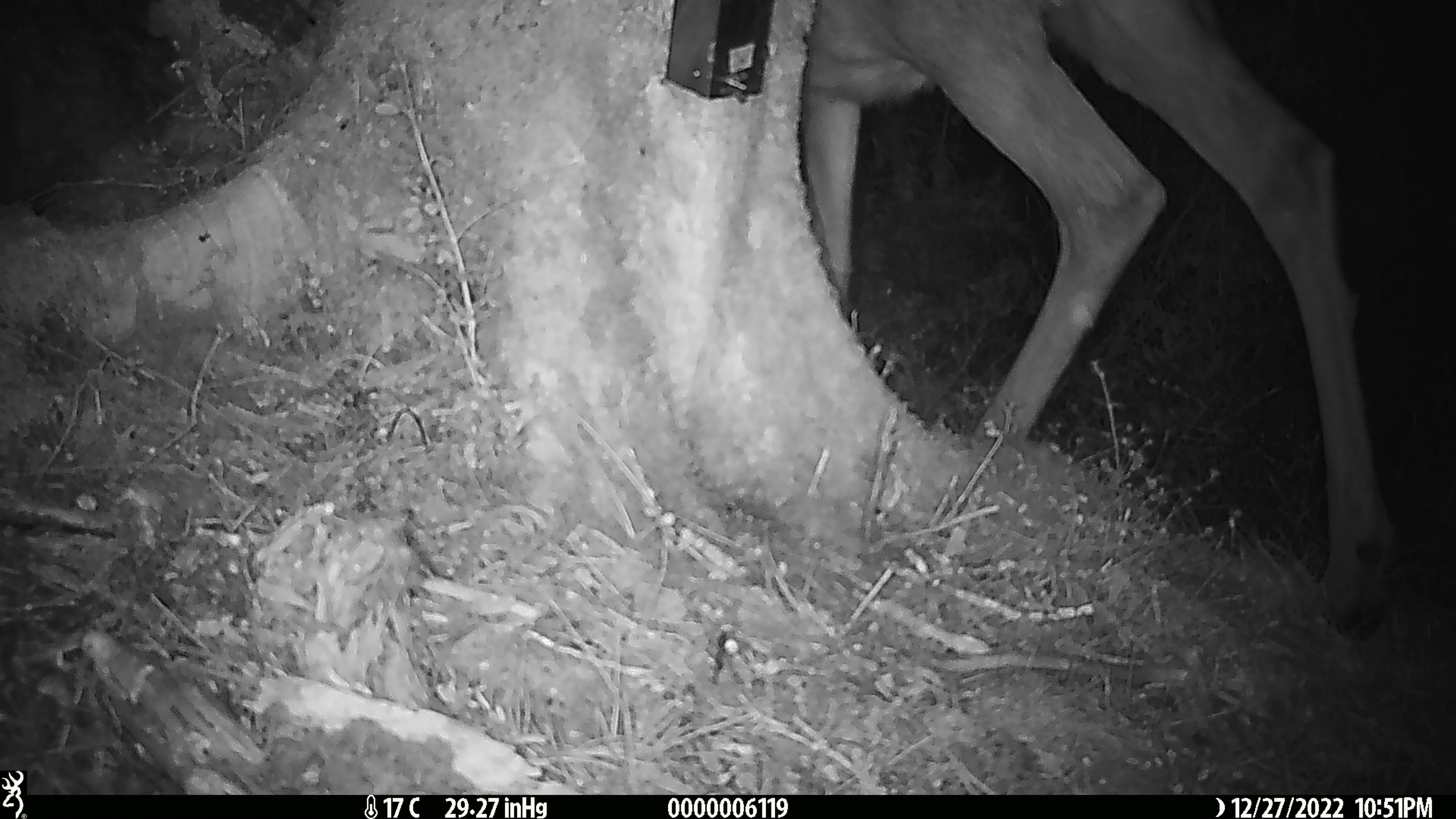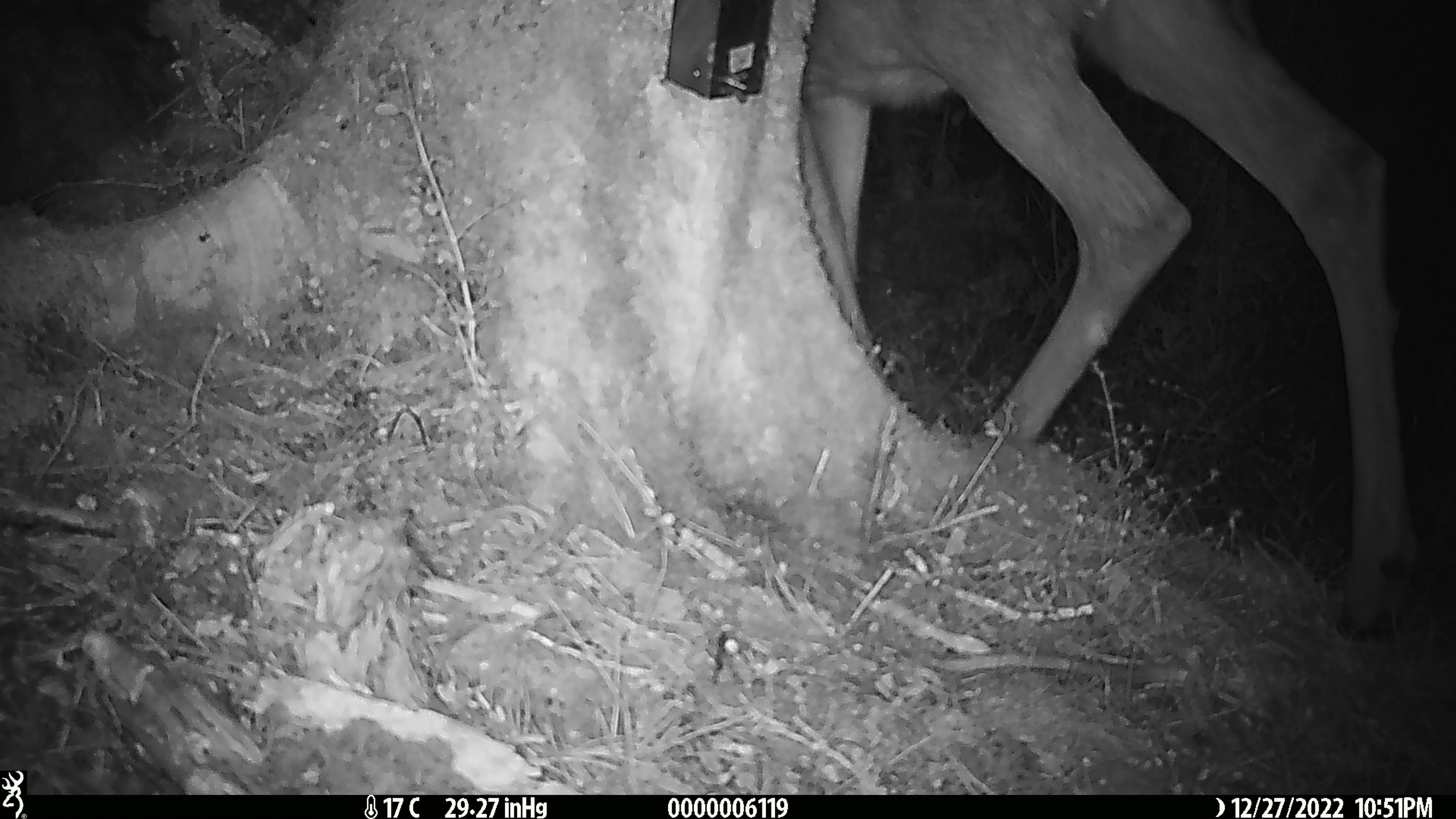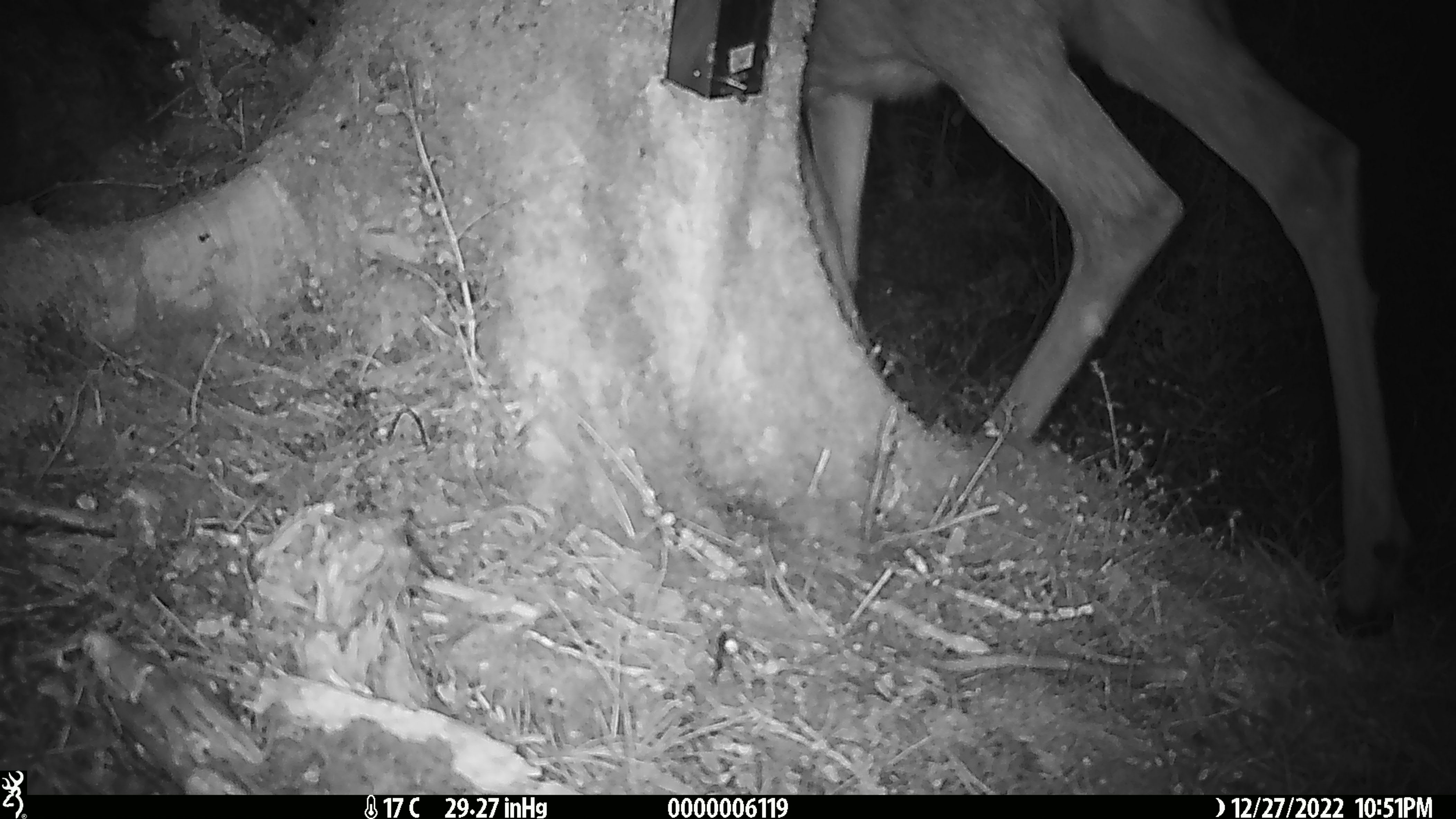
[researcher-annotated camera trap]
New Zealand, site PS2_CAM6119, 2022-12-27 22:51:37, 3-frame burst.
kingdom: Animalia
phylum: Chordata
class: Mammalia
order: Artiodactyla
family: Cervidae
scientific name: Cervidae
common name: deer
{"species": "deer (Cervidae)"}